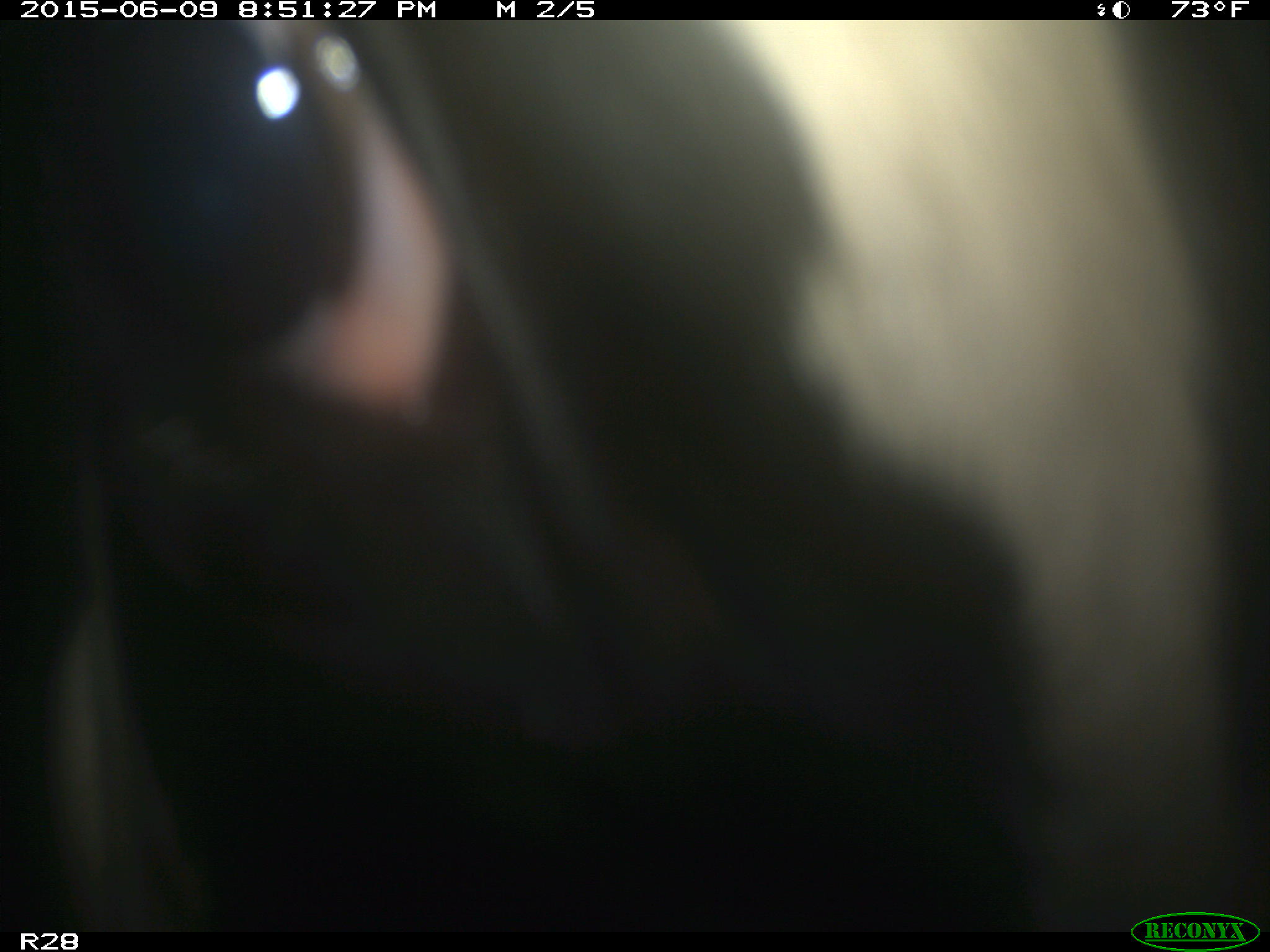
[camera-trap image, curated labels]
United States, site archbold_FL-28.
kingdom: Animalia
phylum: Chordata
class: Mammalia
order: Artiodactyla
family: Bovidae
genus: Bos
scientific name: Bos taurus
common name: domestic cow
Bos taurus (domestic cow).